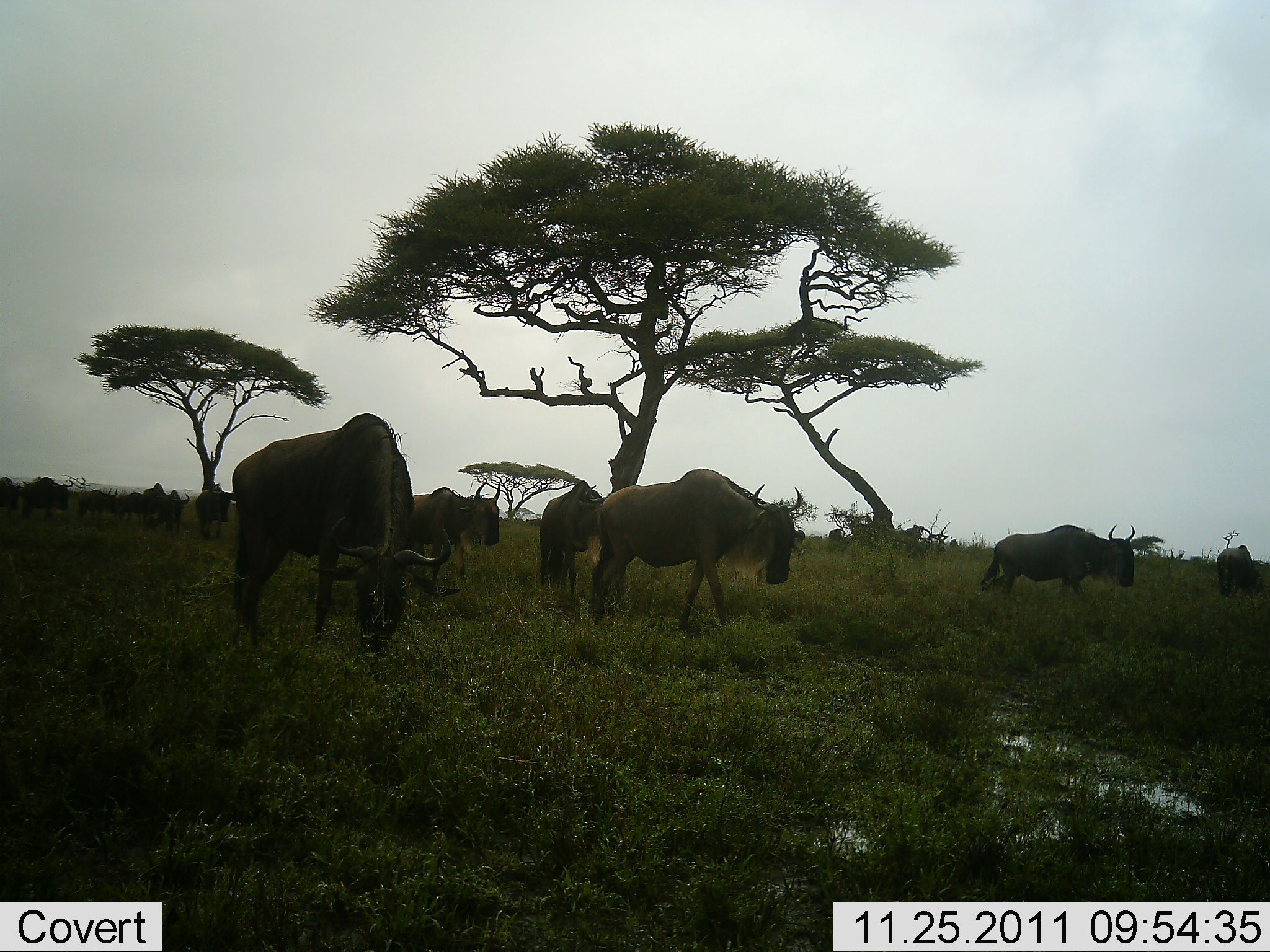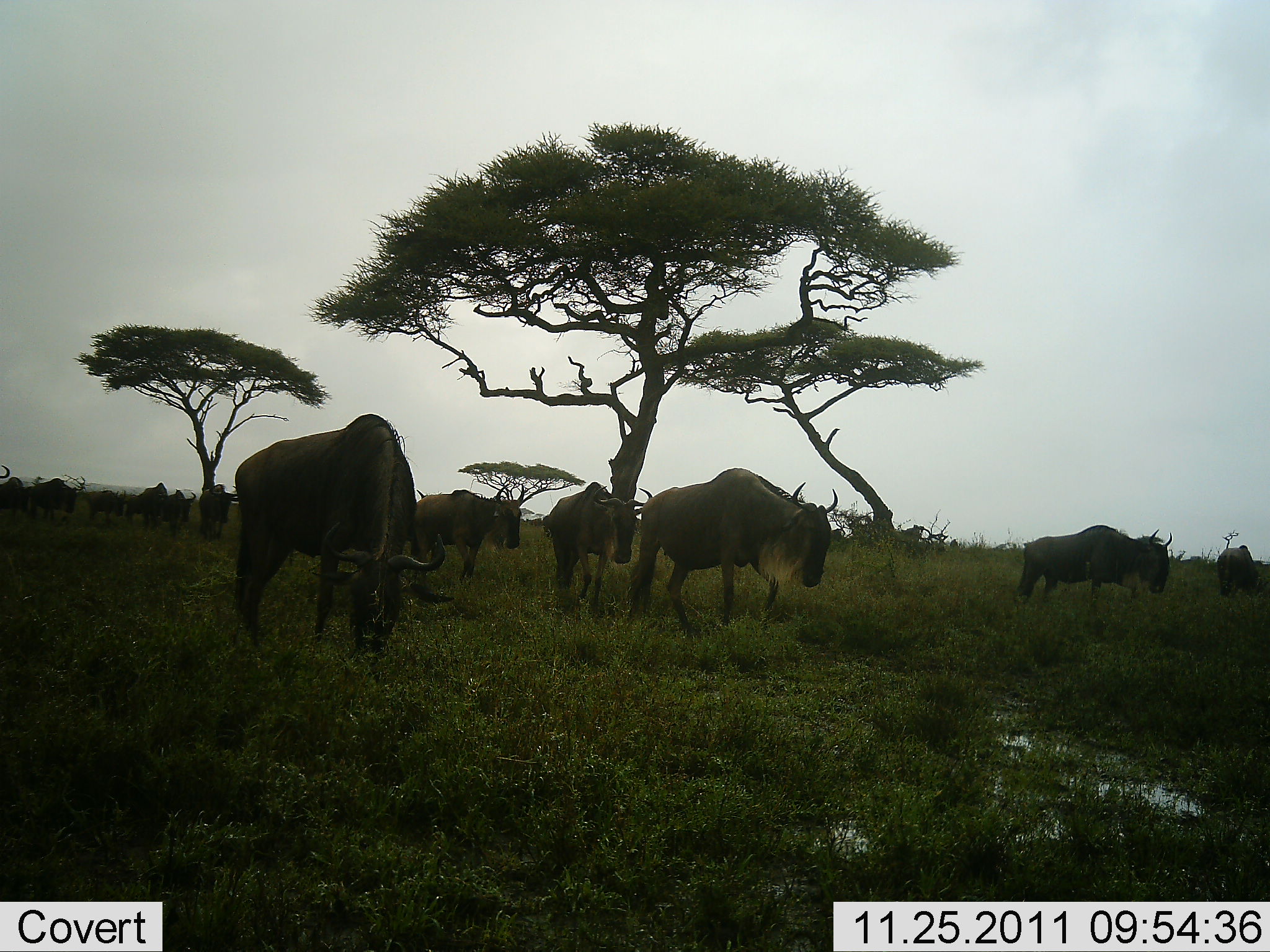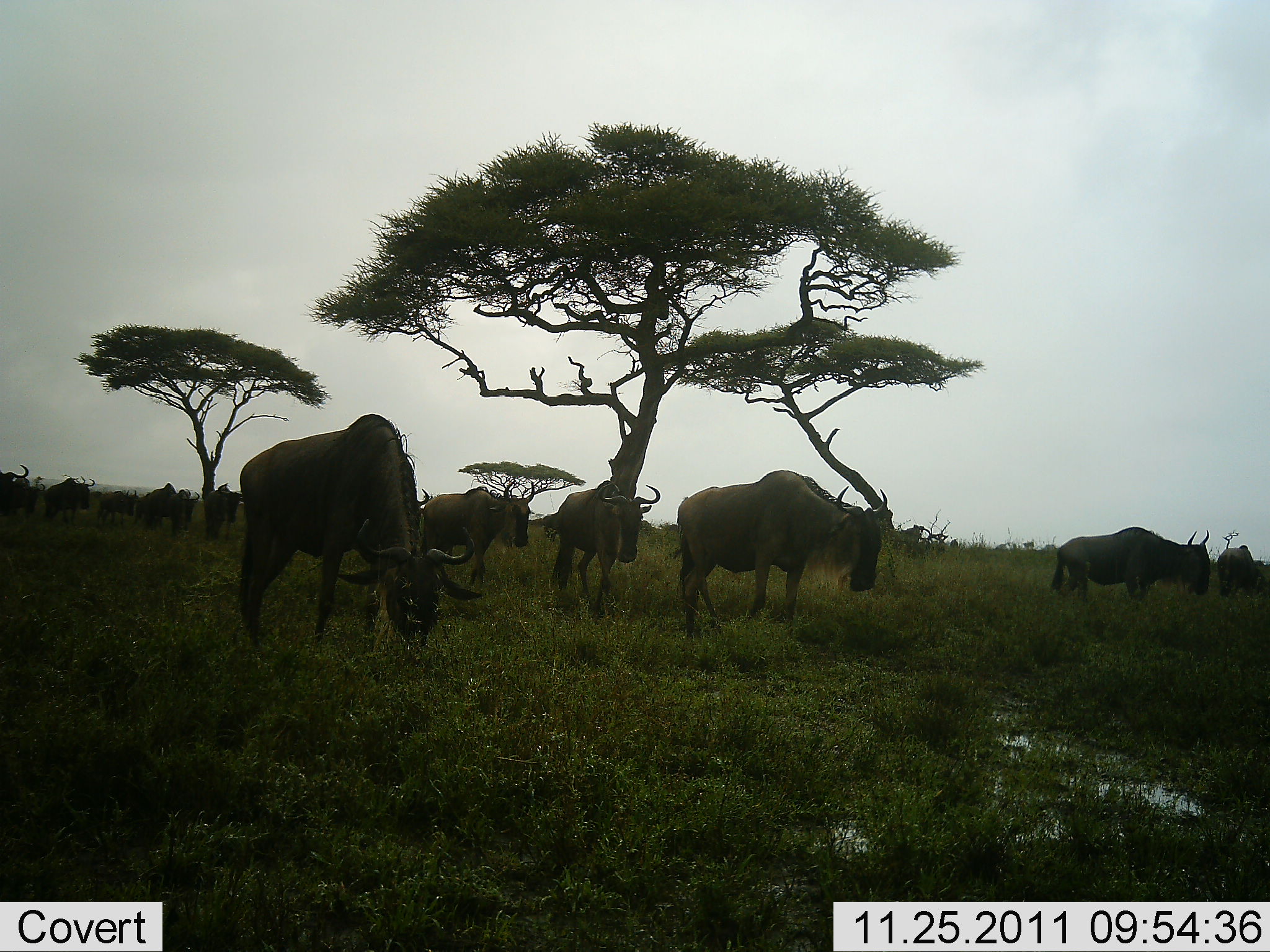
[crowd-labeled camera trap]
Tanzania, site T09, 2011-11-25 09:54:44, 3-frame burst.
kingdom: Animalia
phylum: Chordata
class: Mammalia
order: Artiodactyla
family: Bovidae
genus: Connochaetes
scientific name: Connochaetes taurinus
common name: blue wildebeest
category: wildebeest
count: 11-50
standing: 31%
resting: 0%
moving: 85%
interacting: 8%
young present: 0%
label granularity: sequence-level